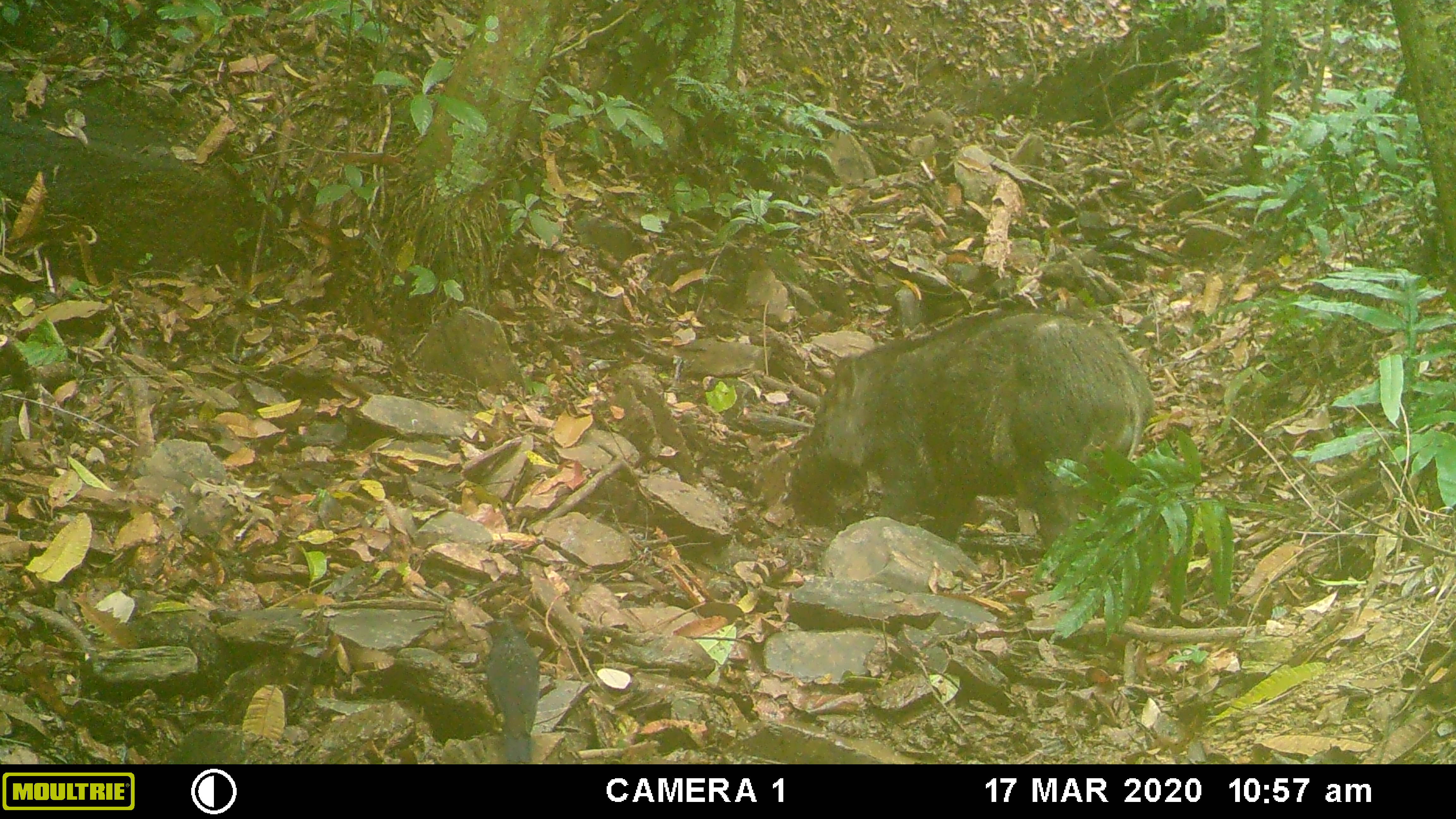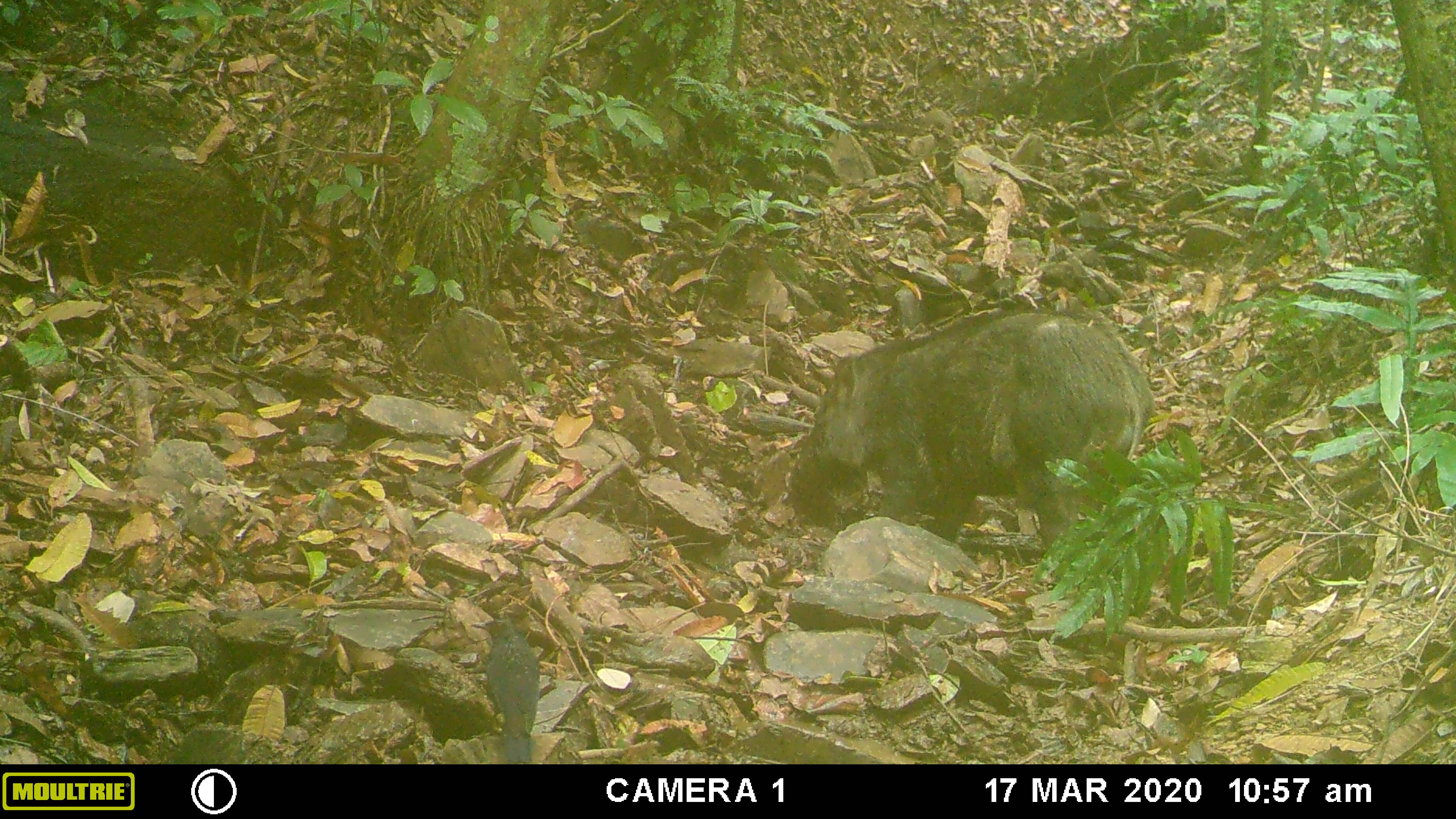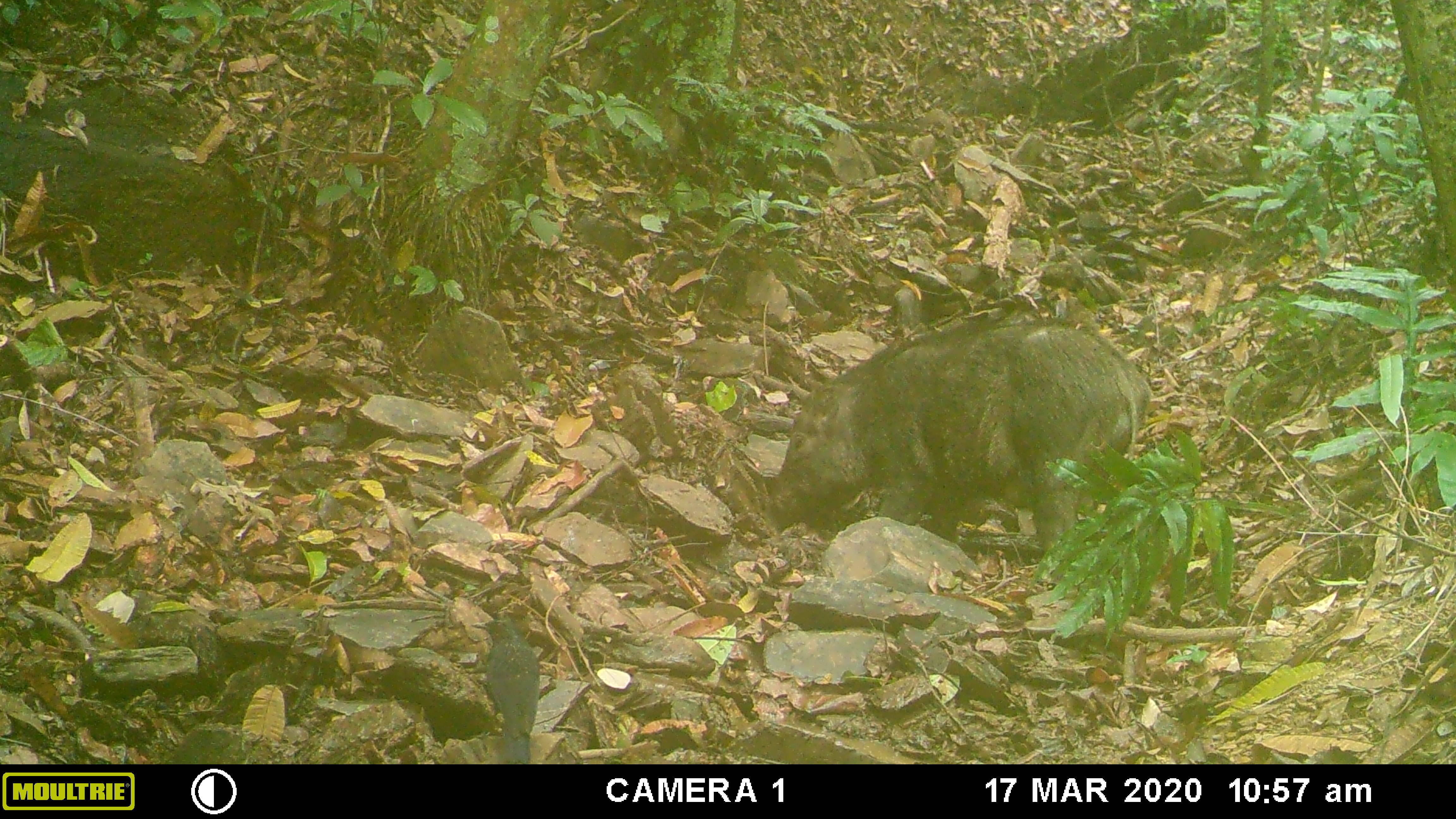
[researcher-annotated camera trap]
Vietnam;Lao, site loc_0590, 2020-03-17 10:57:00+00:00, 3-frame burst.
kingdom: Animalia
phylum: Chordata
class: Aves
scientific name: Aves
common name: bird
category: unidentified bird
Unidentified bird (bird) (Aves). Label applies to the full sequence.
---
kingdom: Animalia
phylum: Chordata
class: Mammalia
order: Artiodactyla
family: Suidae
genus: Sus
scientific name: Sus scrofa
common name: eurasian wild pig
Eurasian wild pig (Sus scrofa). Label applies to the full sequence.